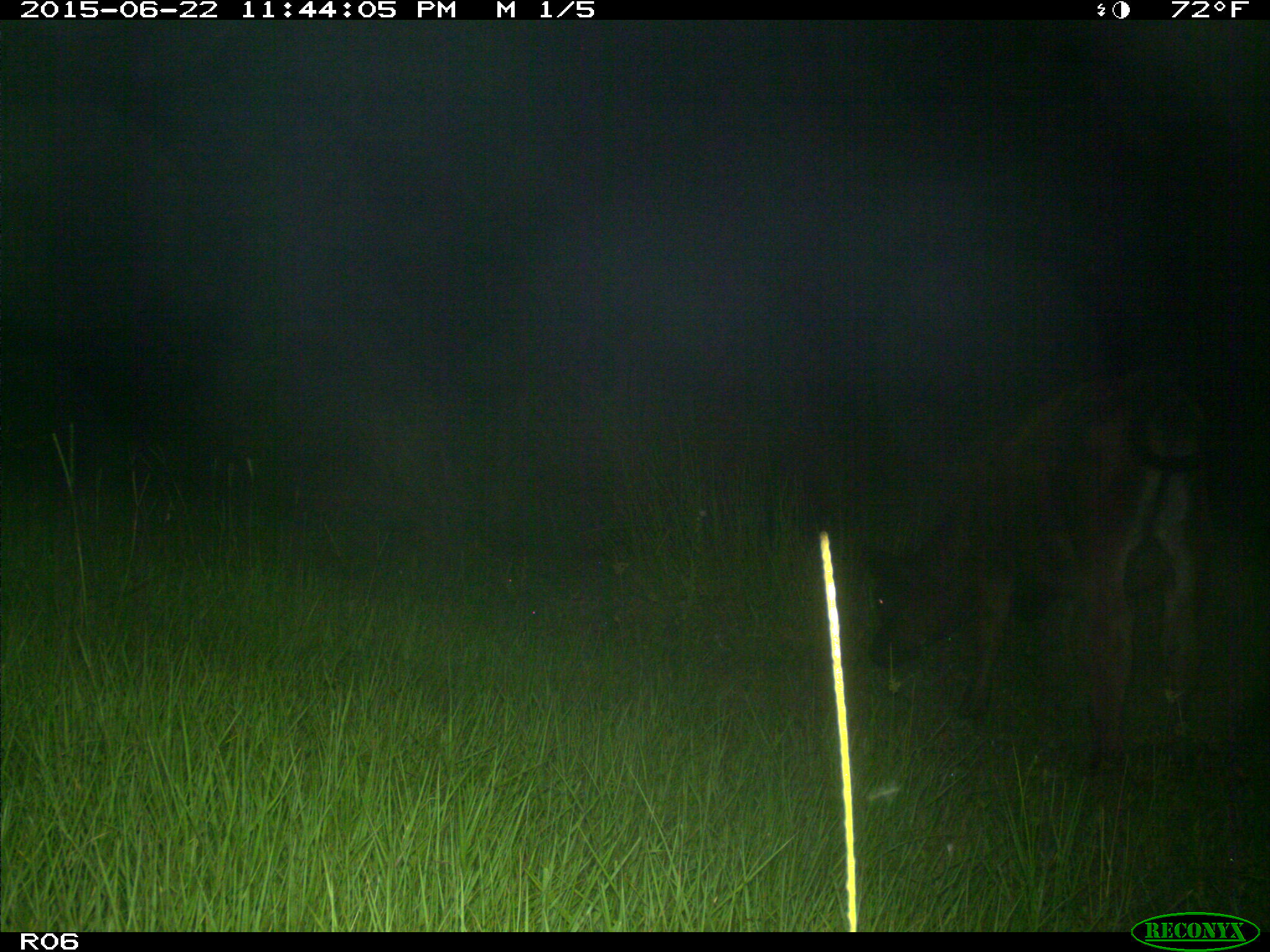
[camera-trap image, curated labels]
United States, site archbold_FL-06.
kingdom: Animalia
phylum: Chordata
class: Mammalia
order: Artiodactyla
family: Bovidae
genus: Bos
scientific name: Bos taurus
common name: domestic cow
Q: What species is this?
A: Bos taurus (domestic cow).